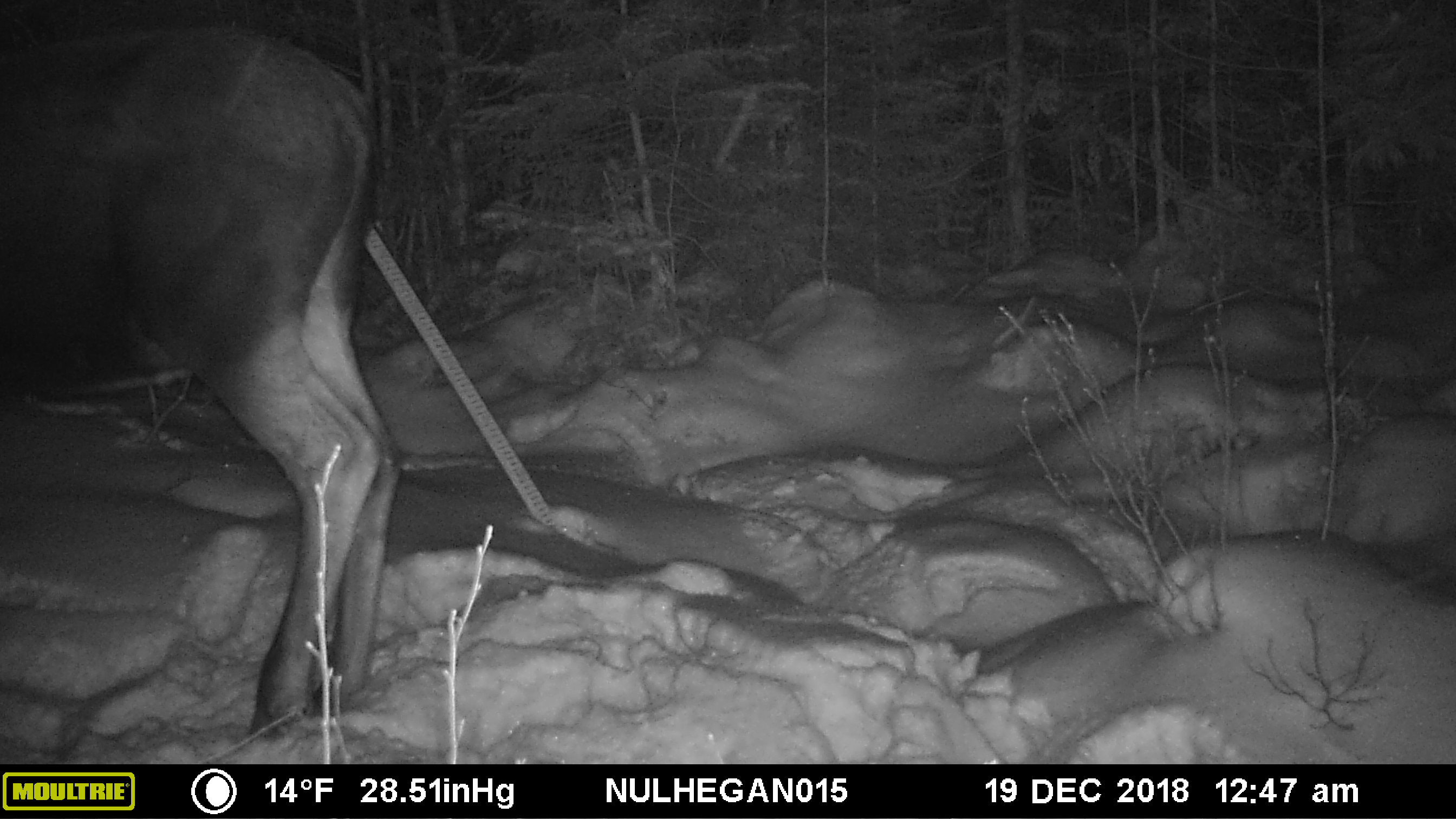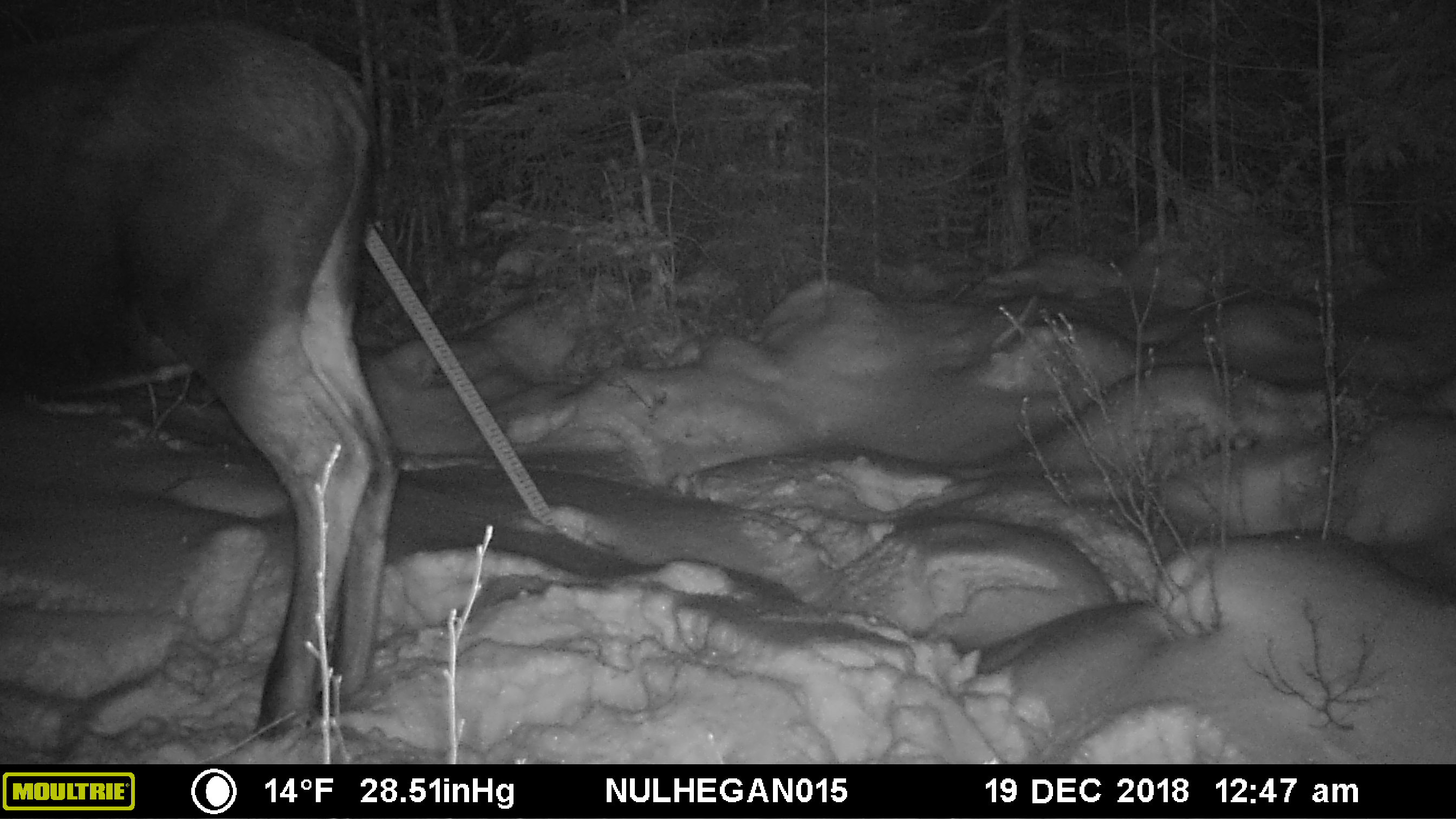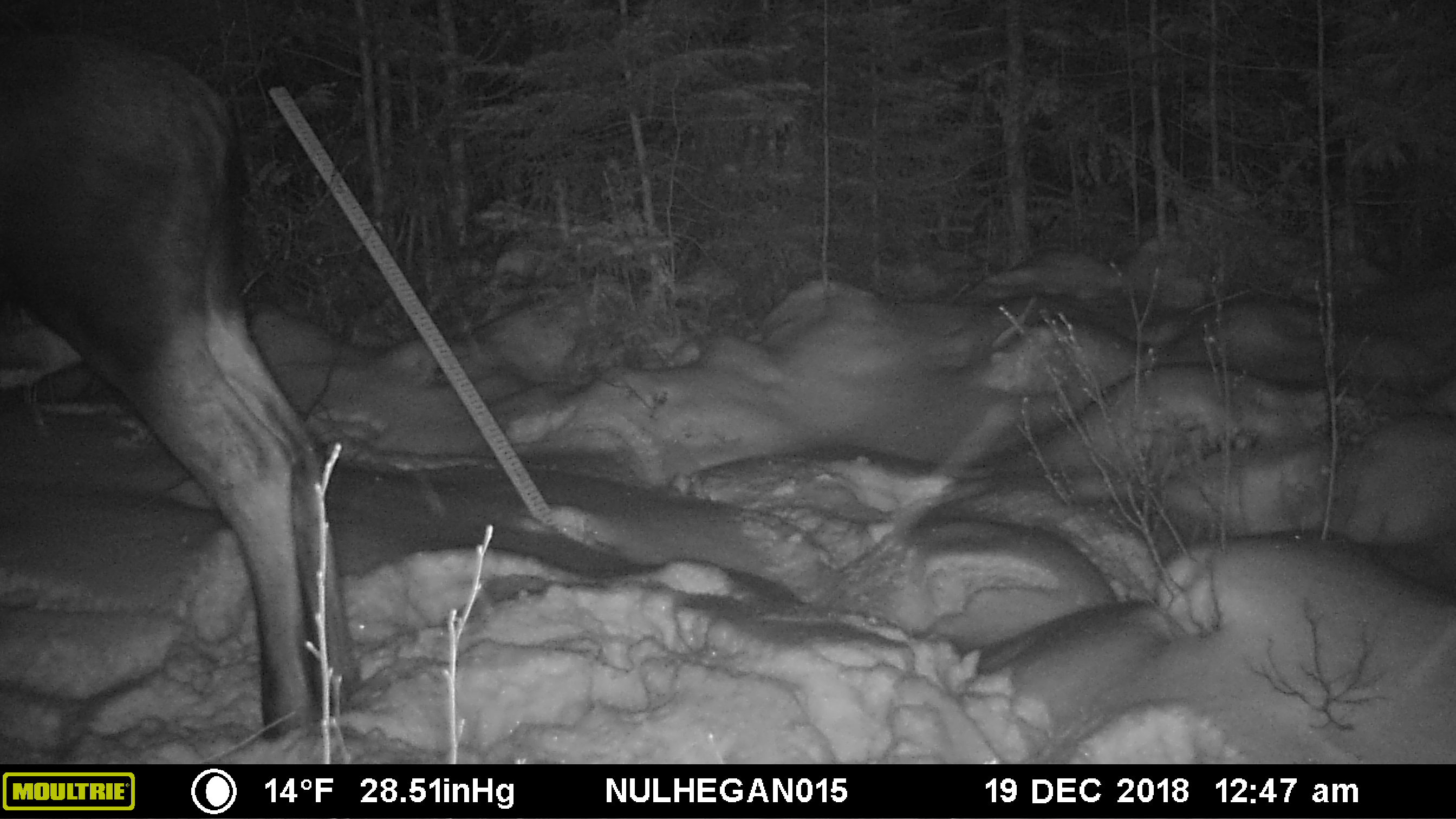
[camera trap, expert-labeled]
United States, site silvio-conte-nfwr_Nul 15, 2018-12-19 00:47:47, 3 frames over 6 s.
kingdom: Animalia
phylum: Chordata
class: Mammalia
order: Artiodactyla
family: Cervidae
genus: Alces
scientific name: Alces alces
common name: moose